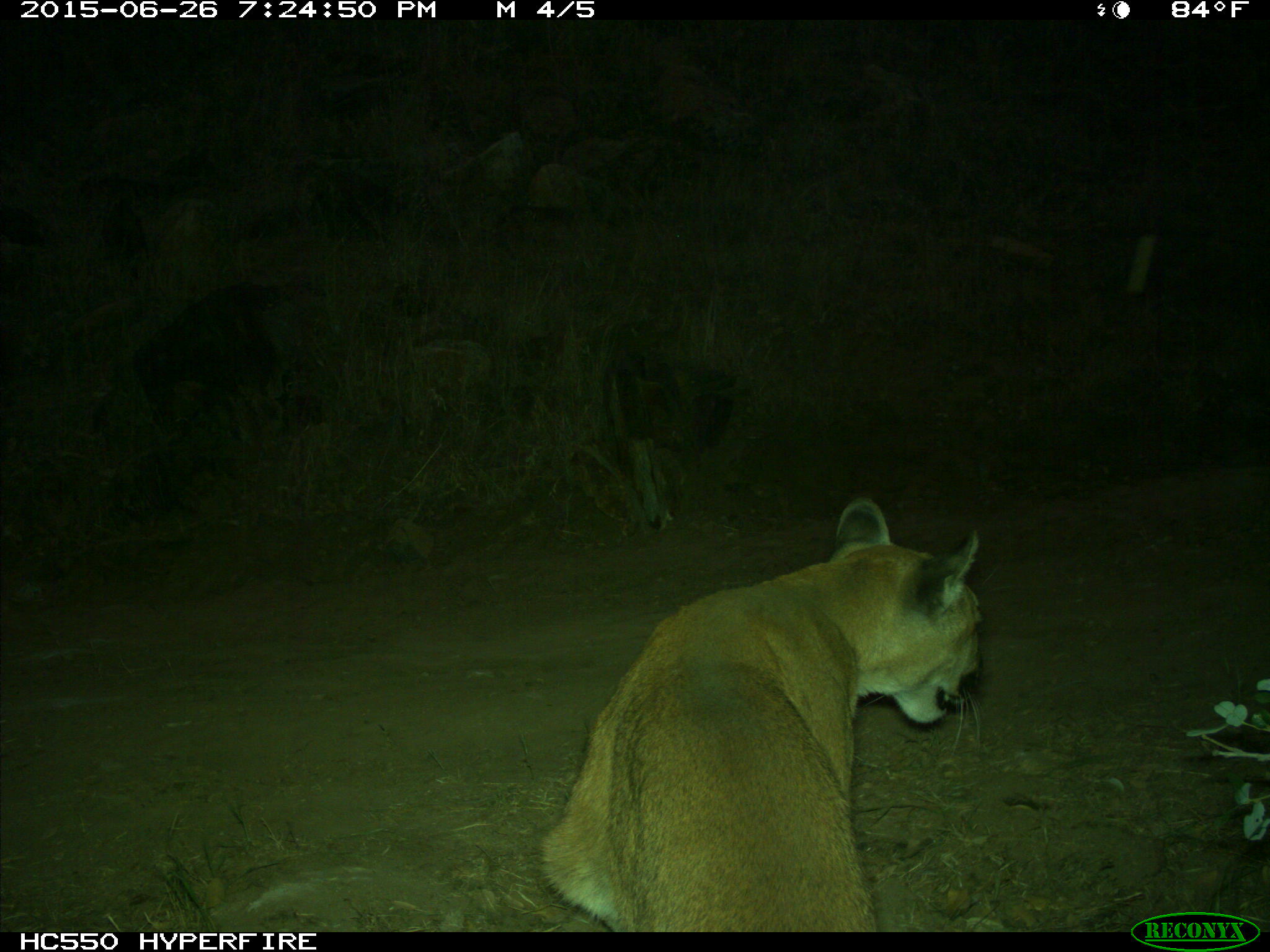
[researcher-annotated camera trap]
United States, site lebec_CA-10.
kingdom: Animalia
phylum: Chordata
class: Mammalia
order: Carnivora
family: Felidae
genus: Puma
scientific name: Puma concolor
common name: mountain lion